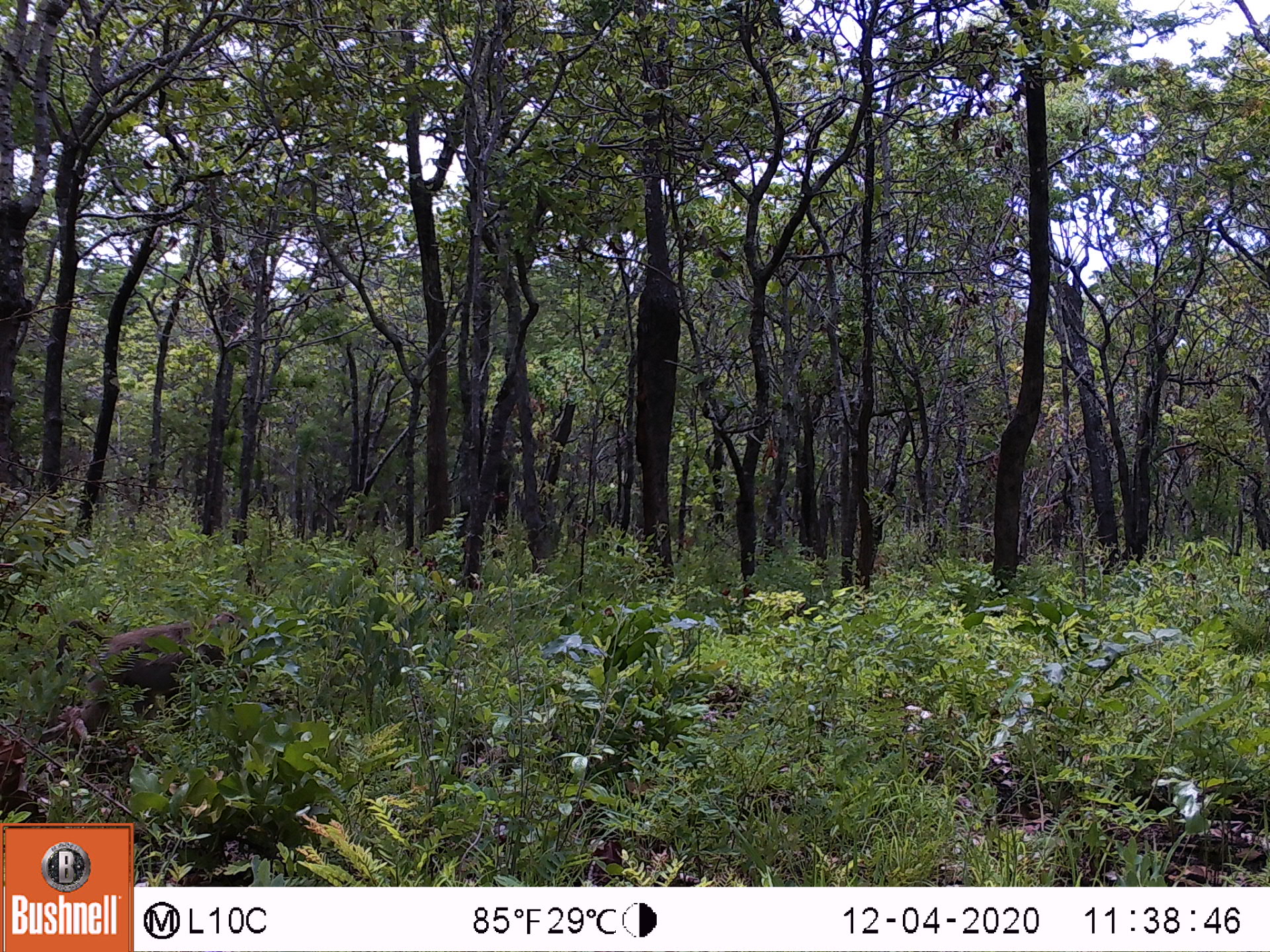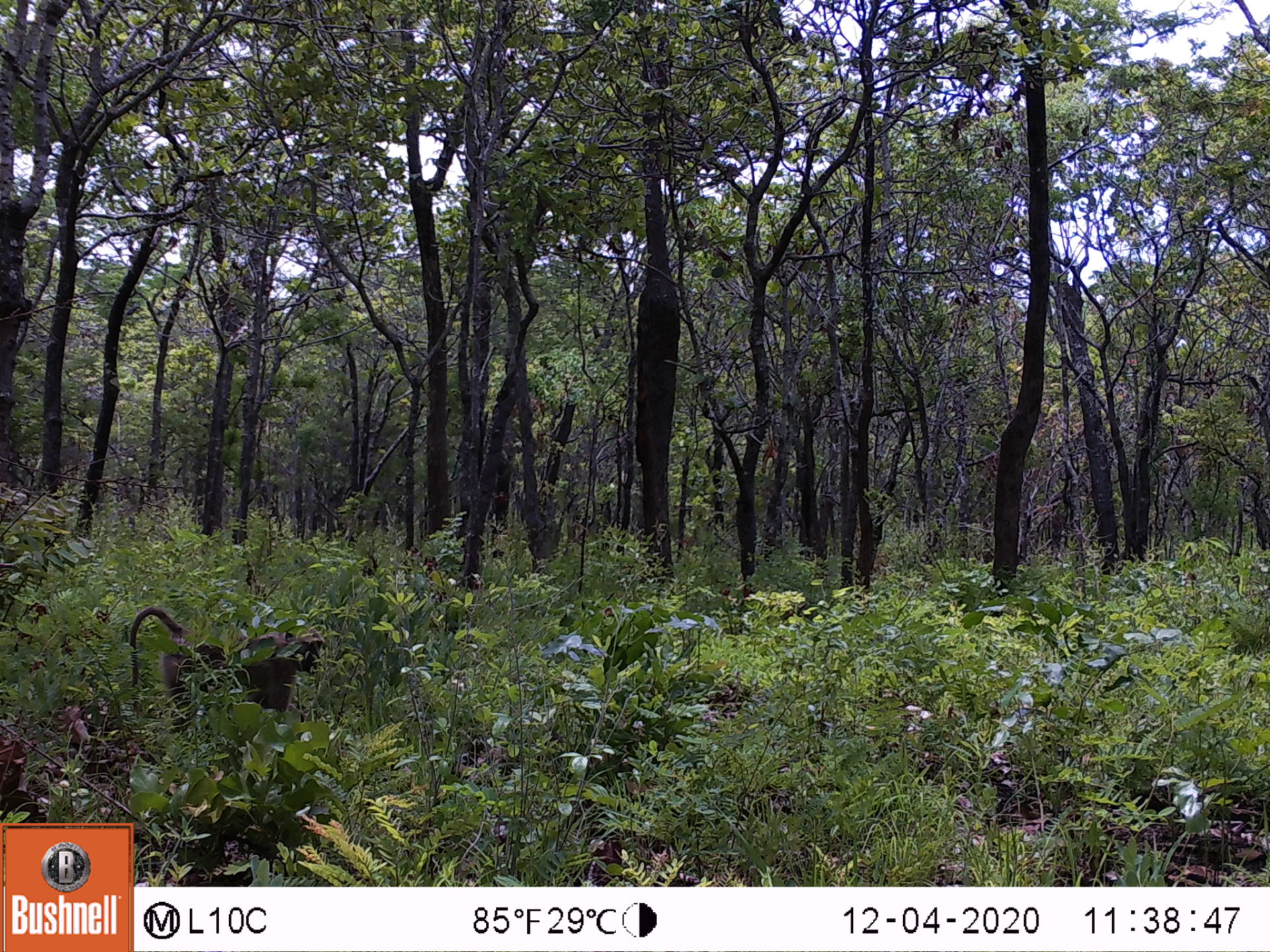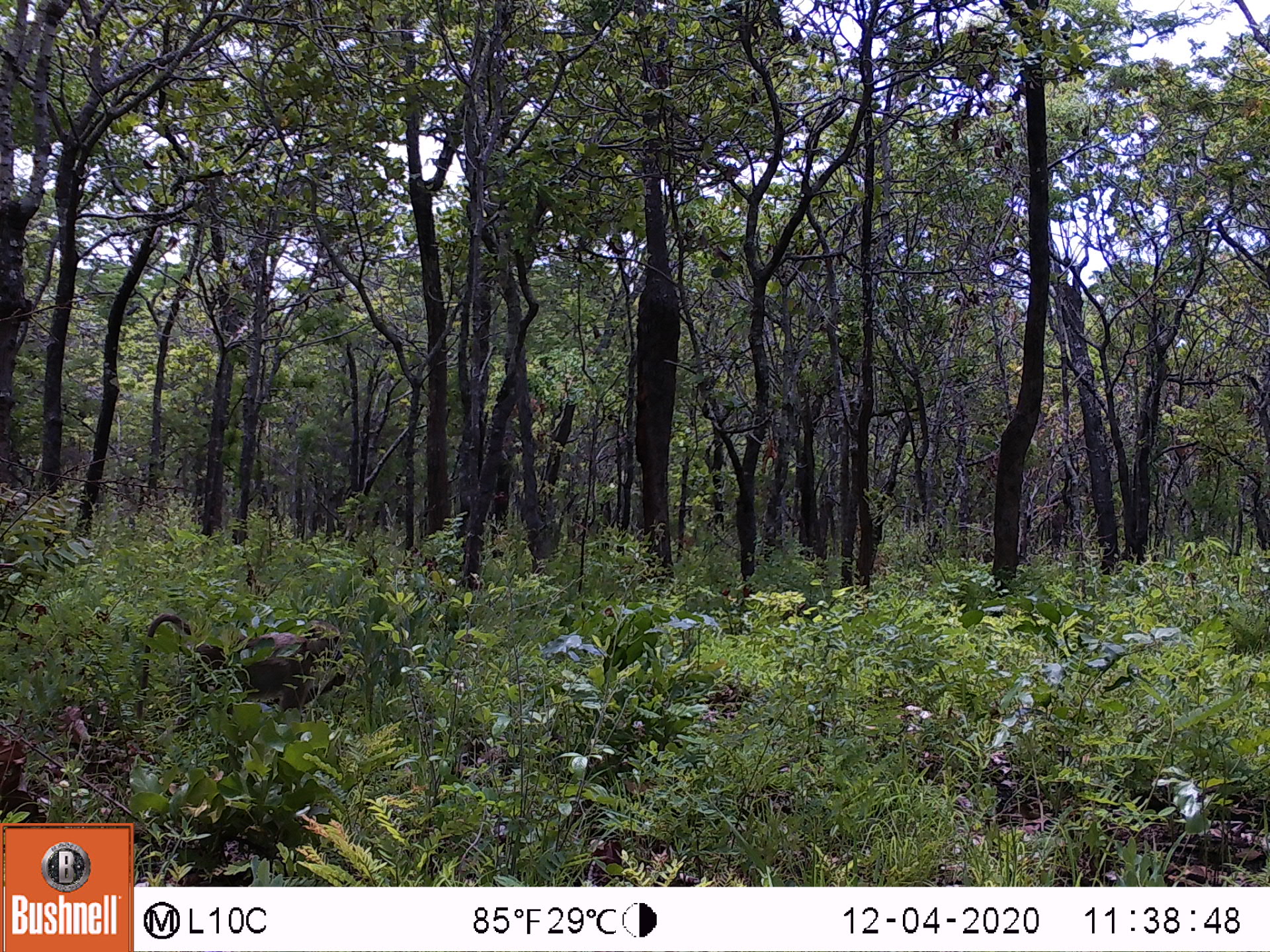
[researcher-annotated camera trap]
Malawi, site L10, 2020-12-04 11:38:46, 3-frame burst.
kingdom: Animalia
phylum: Chordata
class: Mammalia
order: Primates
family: Cercopithecidae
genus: Papio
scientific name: Papio cynocephalus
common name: yellow baboon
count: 1